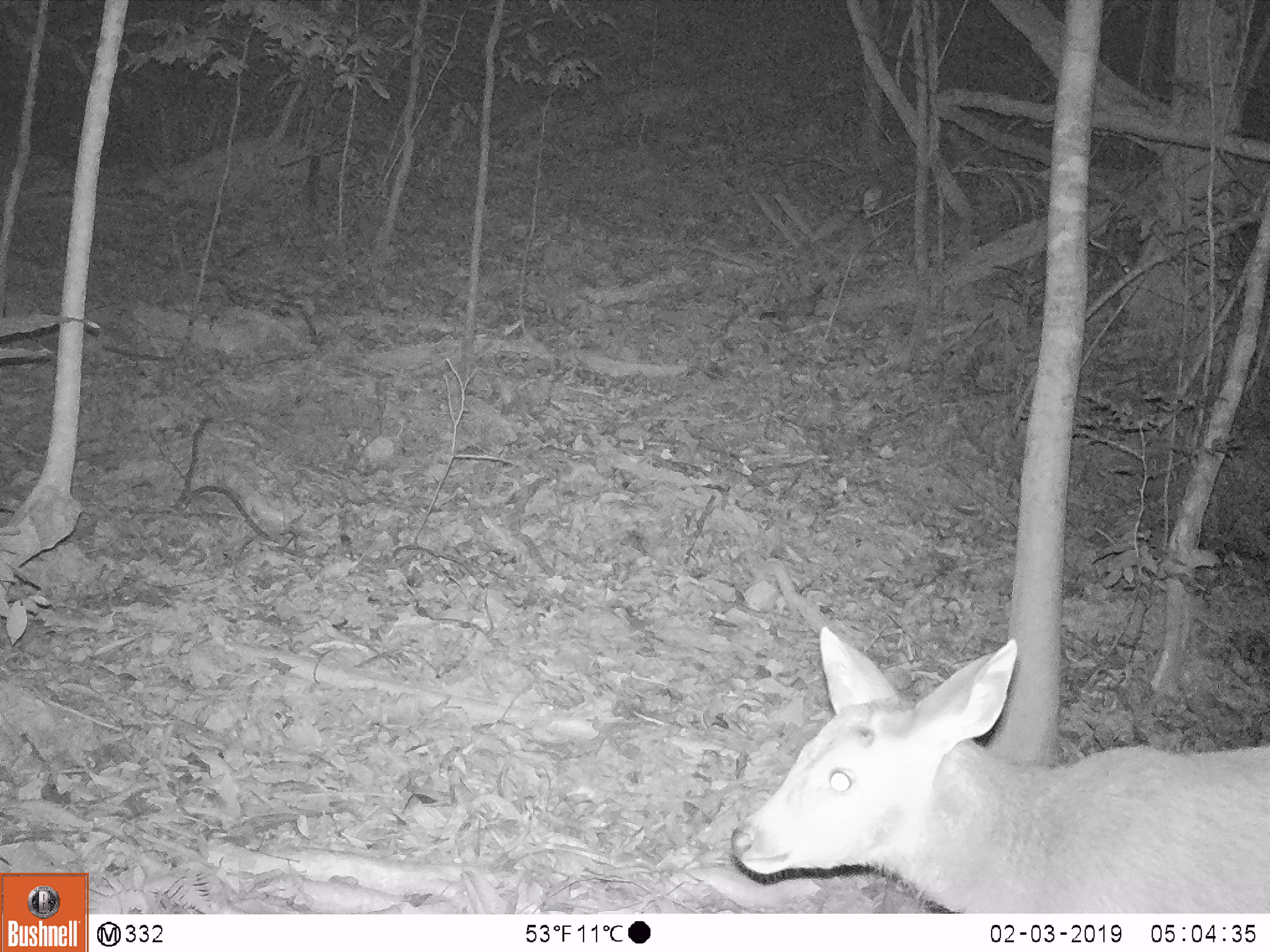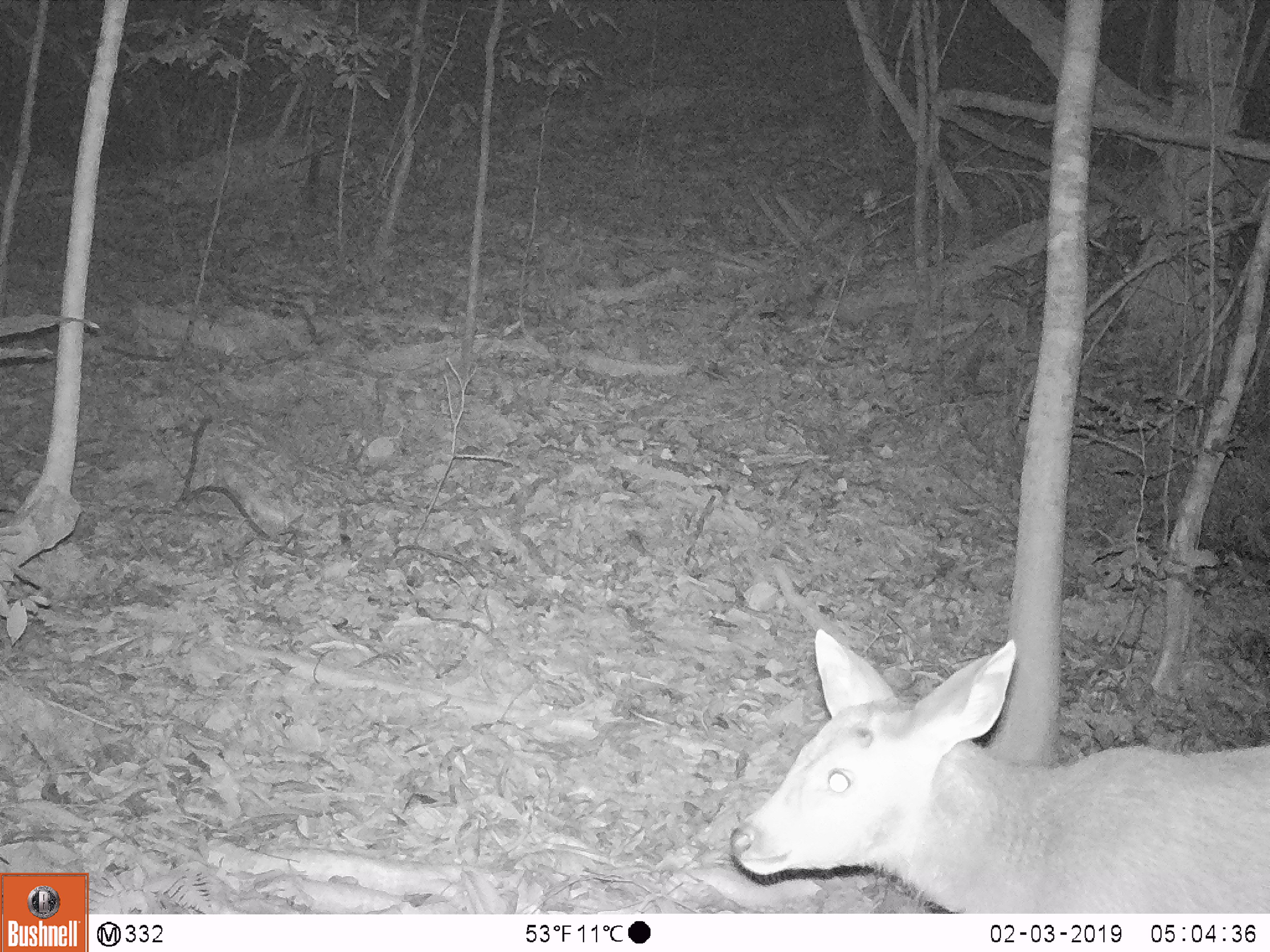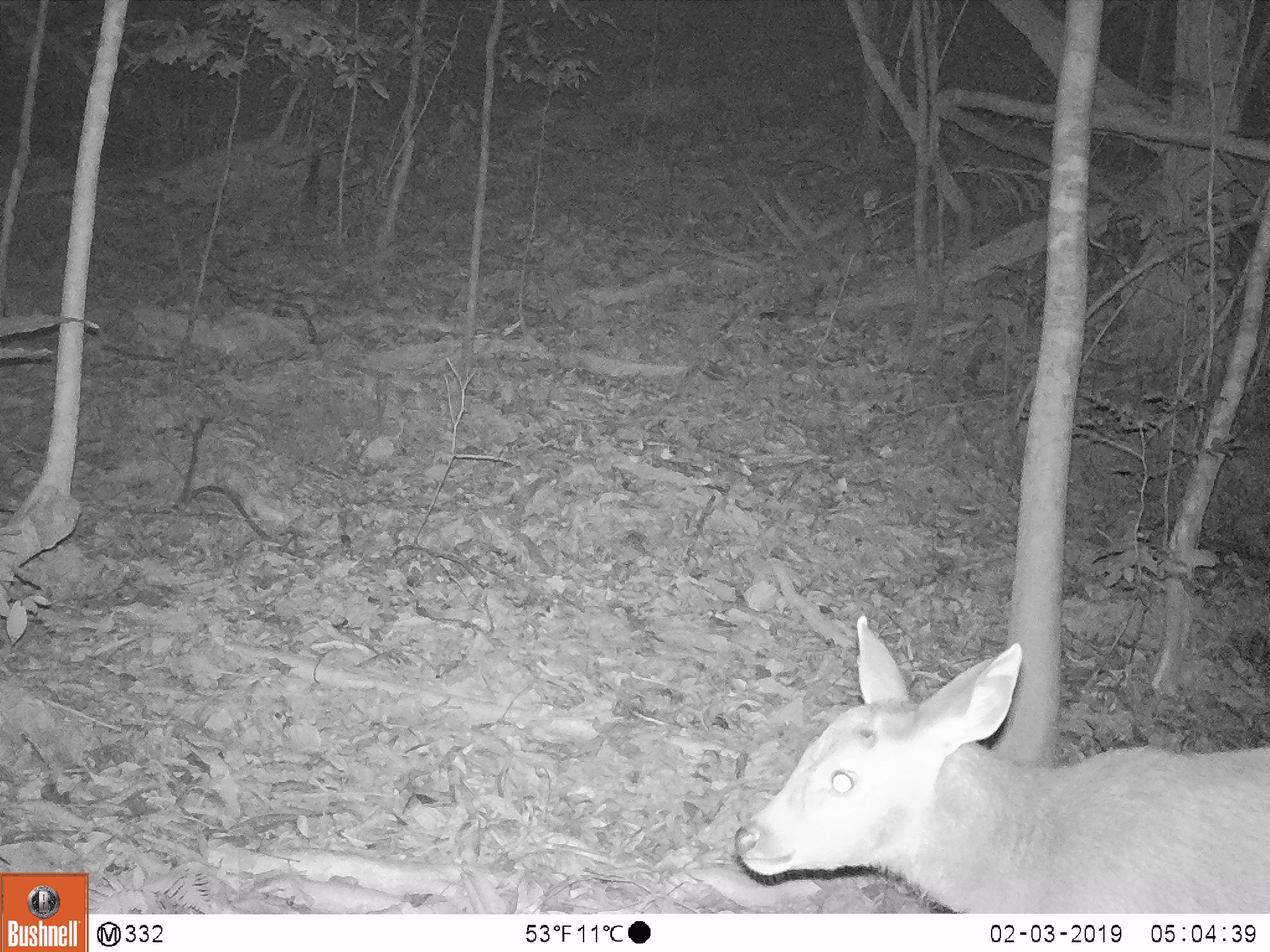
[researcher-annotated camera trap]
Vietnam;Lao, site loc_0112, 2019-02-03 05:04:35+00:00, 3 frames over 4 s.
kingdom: Animalia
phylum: Chordata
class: Mammalia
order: Artiodactyla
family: Cervidae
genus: Rusa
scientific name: Rusa unicolor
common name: sambar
Sambar (Rusa unicolor). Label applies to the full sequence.